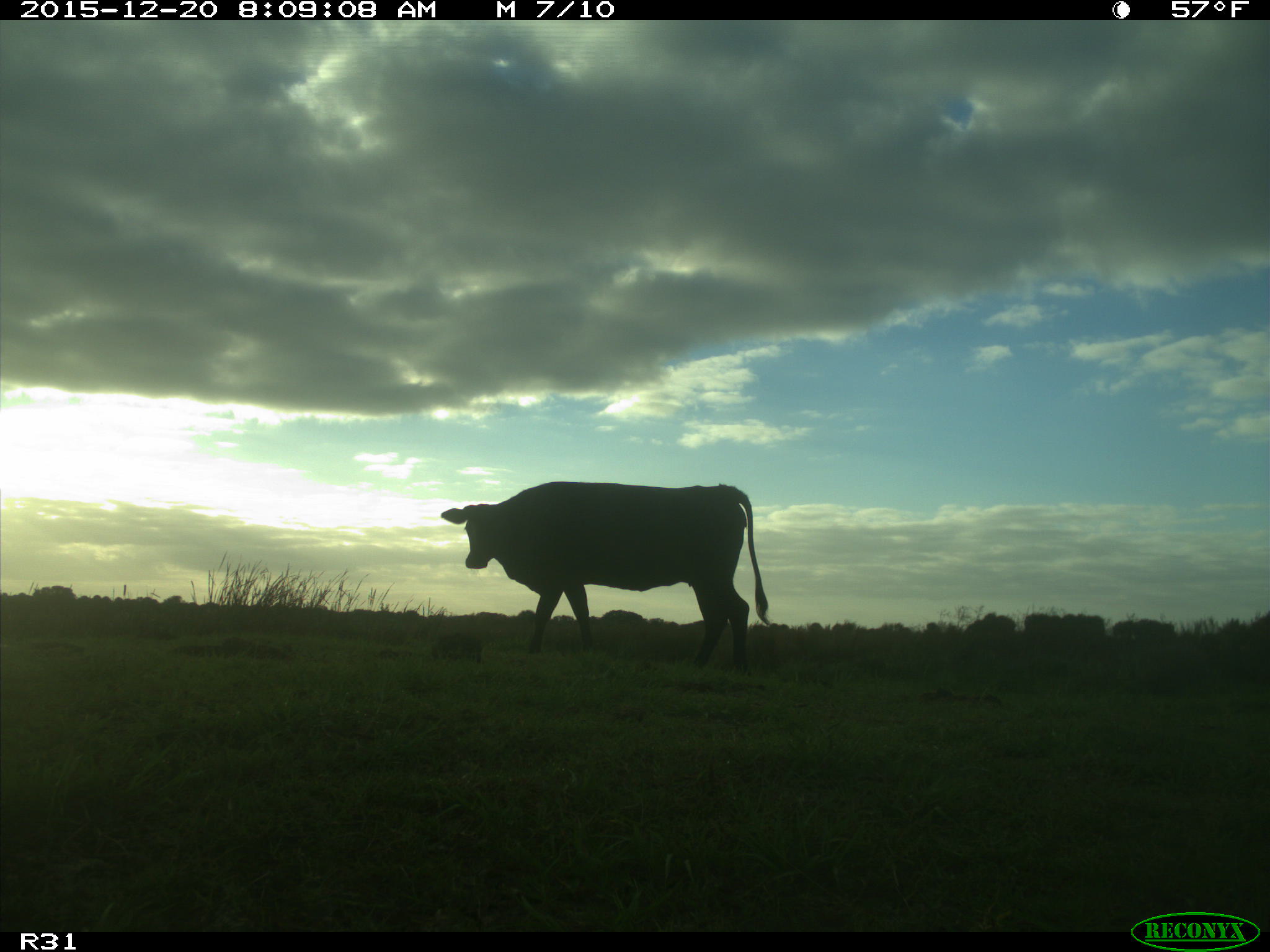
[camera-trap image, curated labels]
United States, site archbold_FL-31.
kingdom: Animalia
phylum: Chordata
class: Mammalia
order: Artiodactyla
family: Bovidae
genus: Bos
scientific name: Bos taurus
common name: domestic cow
Bos taurus (domestic cow).